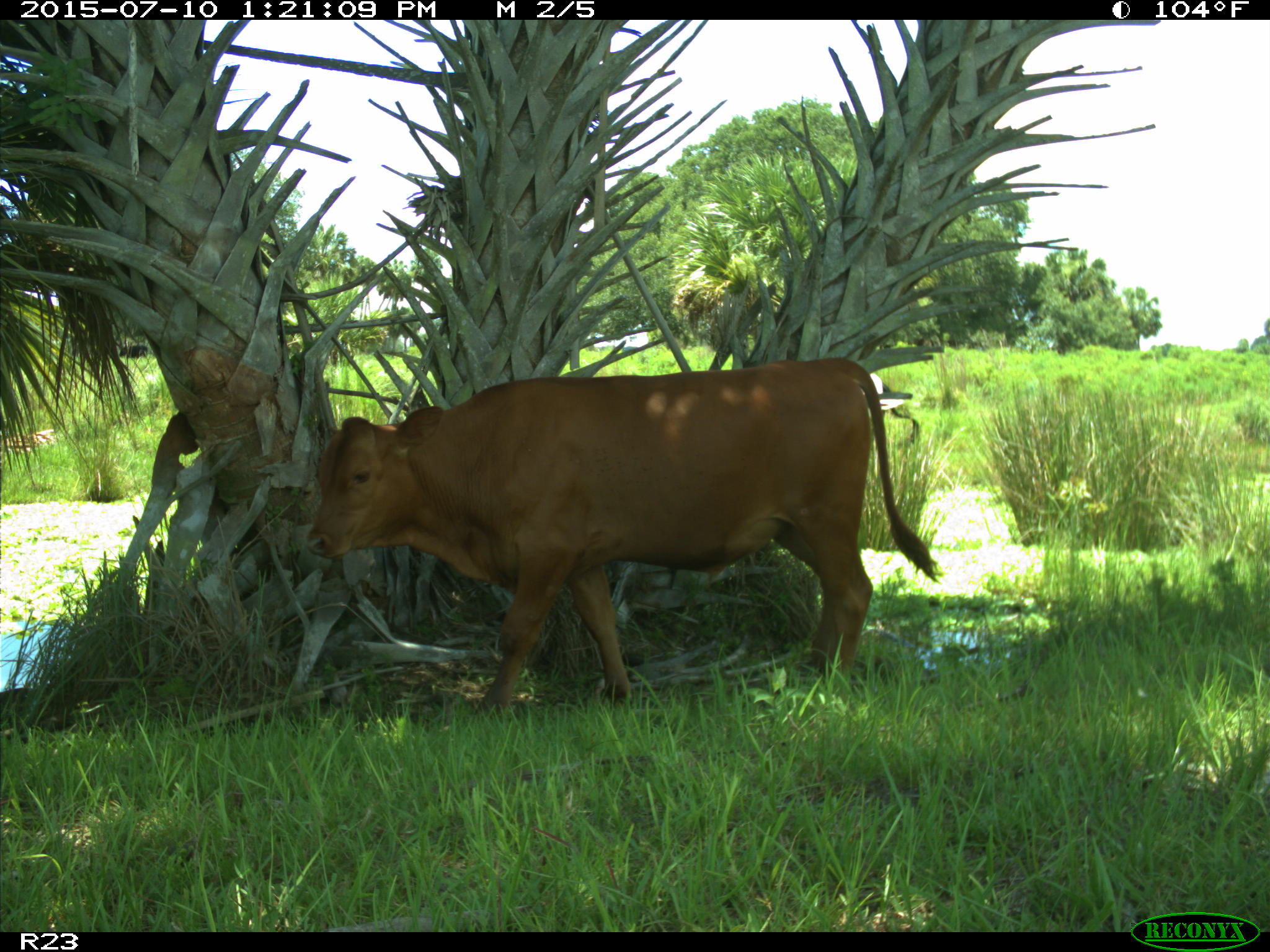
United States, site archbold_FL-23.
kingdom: Animalia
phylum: Chordata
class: Mammalia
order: Artiodactyla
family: Bovidae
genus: Bos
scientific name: Bos taurus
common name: domestic cow